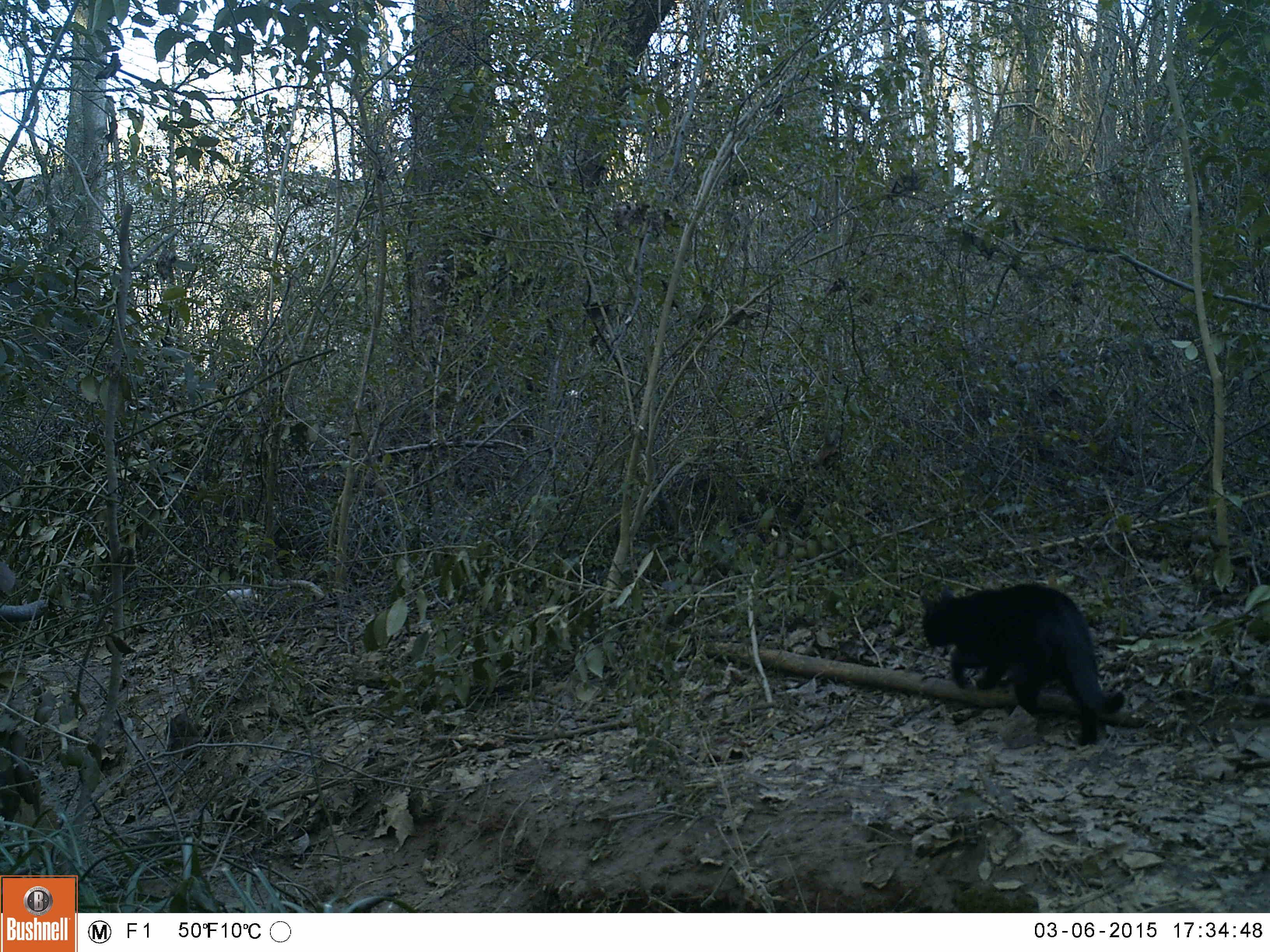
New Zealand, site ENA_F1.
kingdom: Animalia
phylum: Chordata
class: Mammalia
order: Carnivora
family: Felidae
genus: Felis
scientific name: Felis catus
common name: domestic cat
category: cat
Cat (domestic cat) (Felis catus).